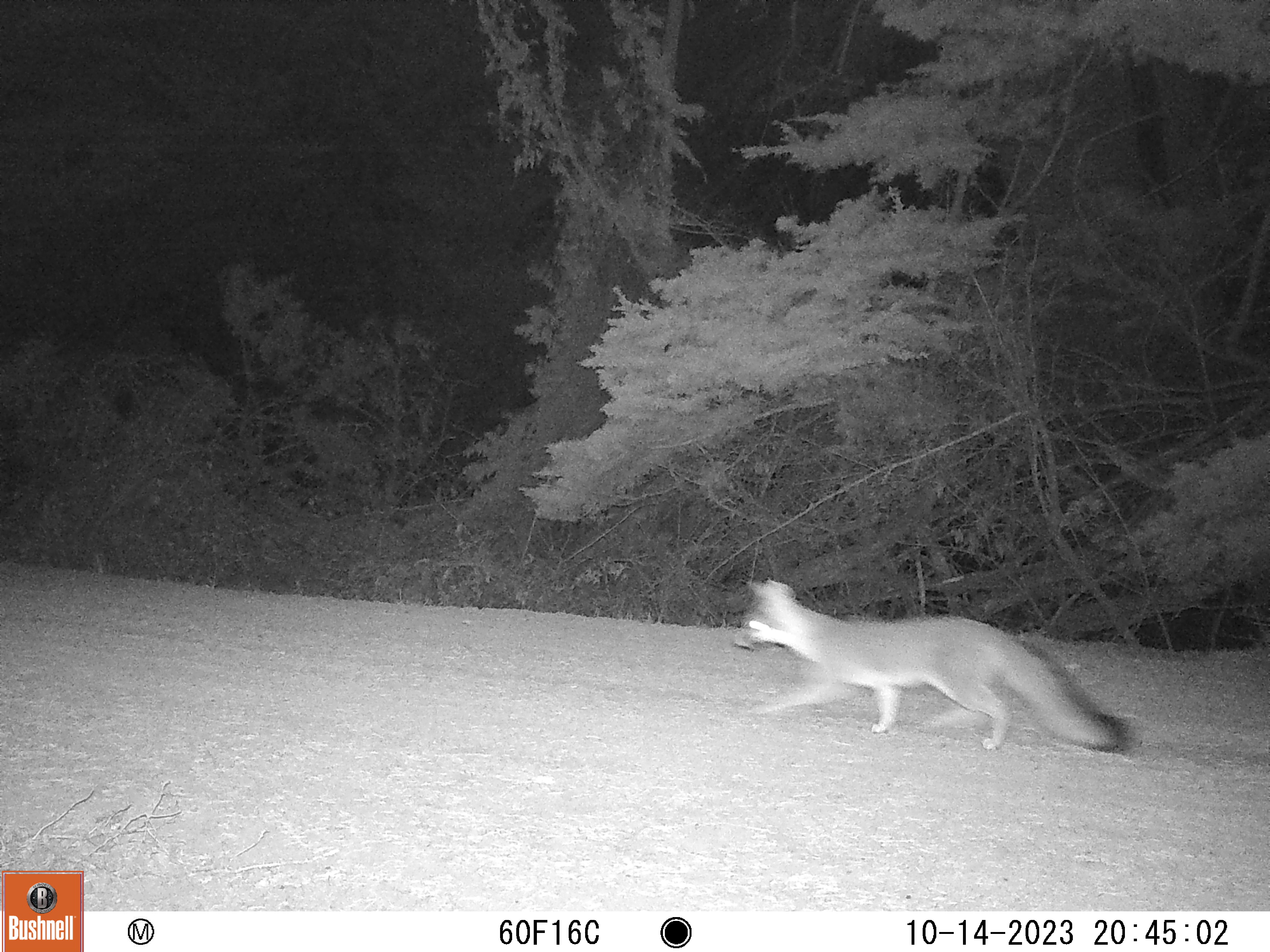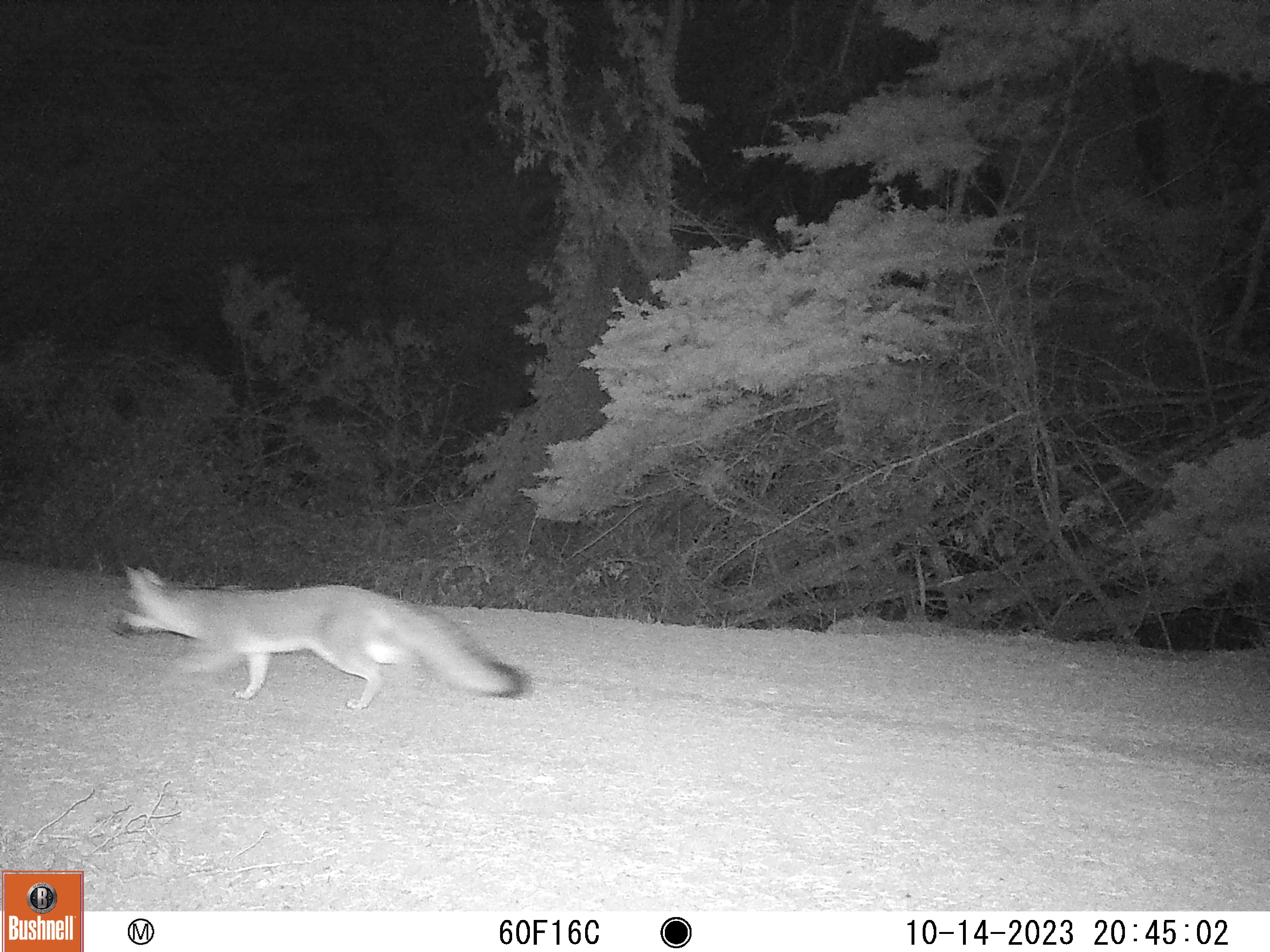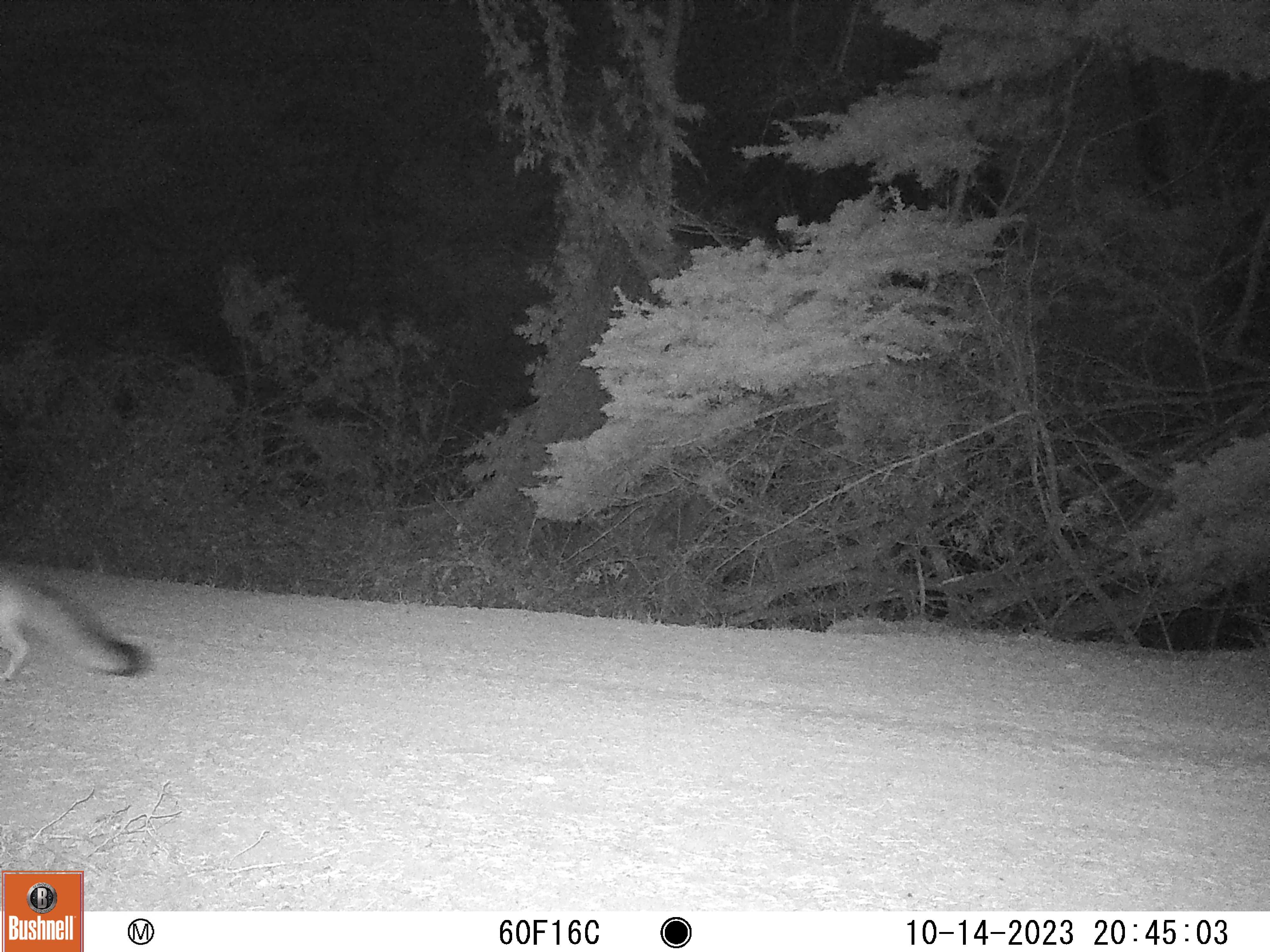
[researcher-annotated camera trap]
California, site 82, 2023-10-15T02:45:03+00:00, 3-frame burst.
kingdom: Animalia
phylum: Chordata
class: Mammalia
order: Carnivora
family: Canidae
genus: Urocyon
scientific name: Urocyon cinereoargenteus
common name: gray fox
Gray fox (Urocyon cinereoargenteus).